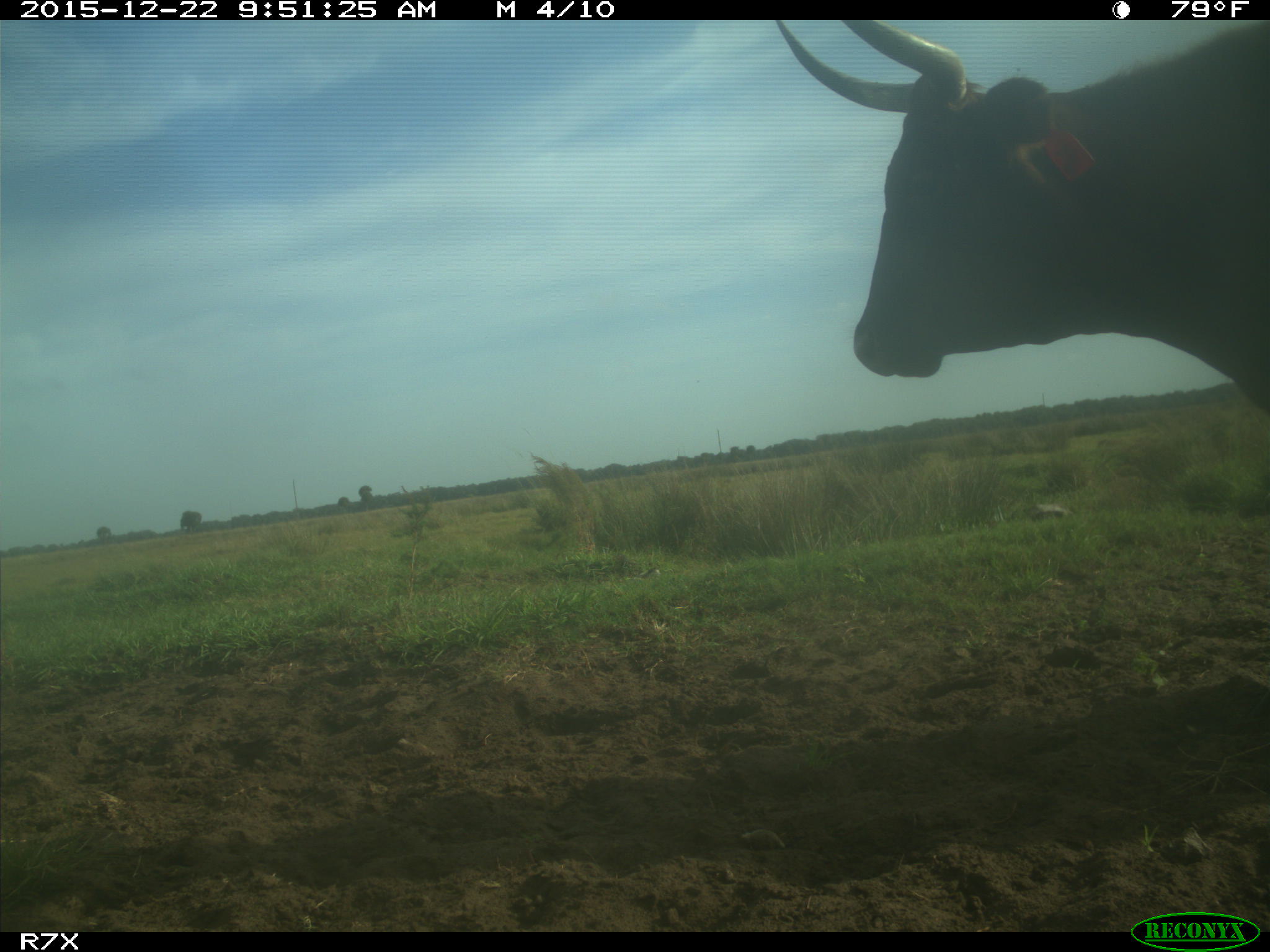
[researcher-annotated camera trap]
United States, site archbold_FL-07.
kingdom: Animalia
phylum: Chordata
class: Mammalia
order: Artiodactyla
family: Bovidae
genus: Bos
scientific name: Bos taurus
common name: domestic cow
Bos taurus (domestic cow).